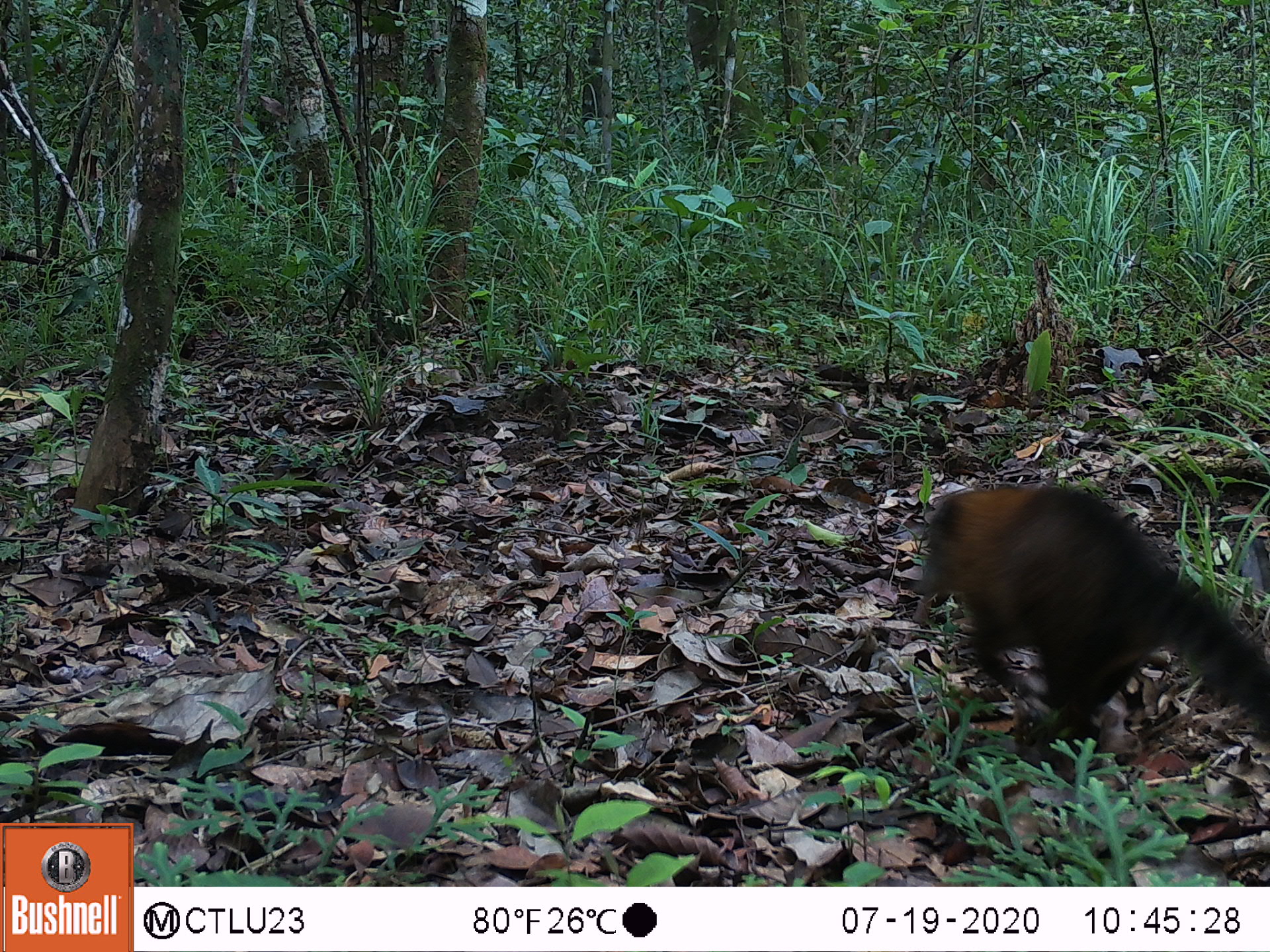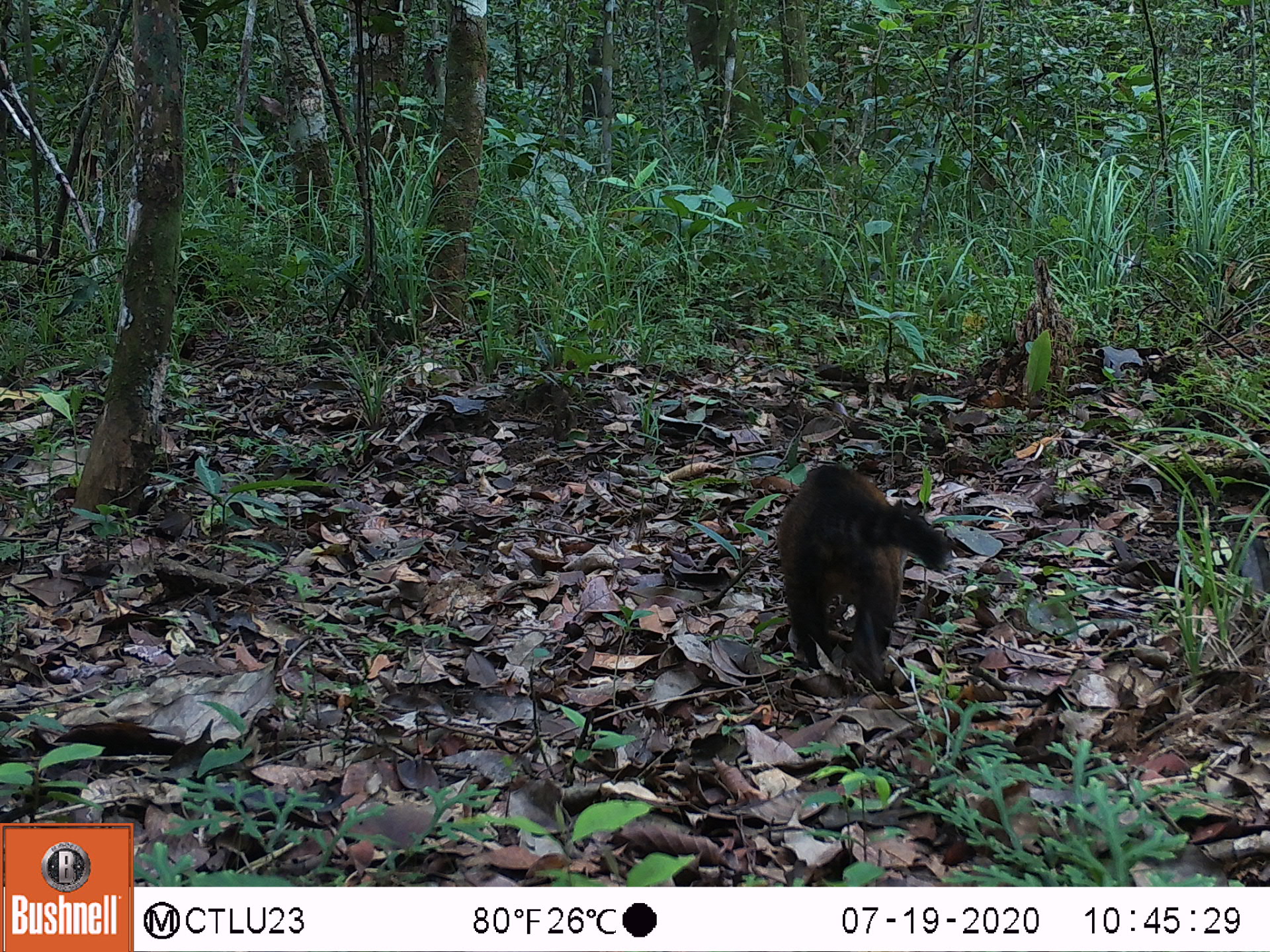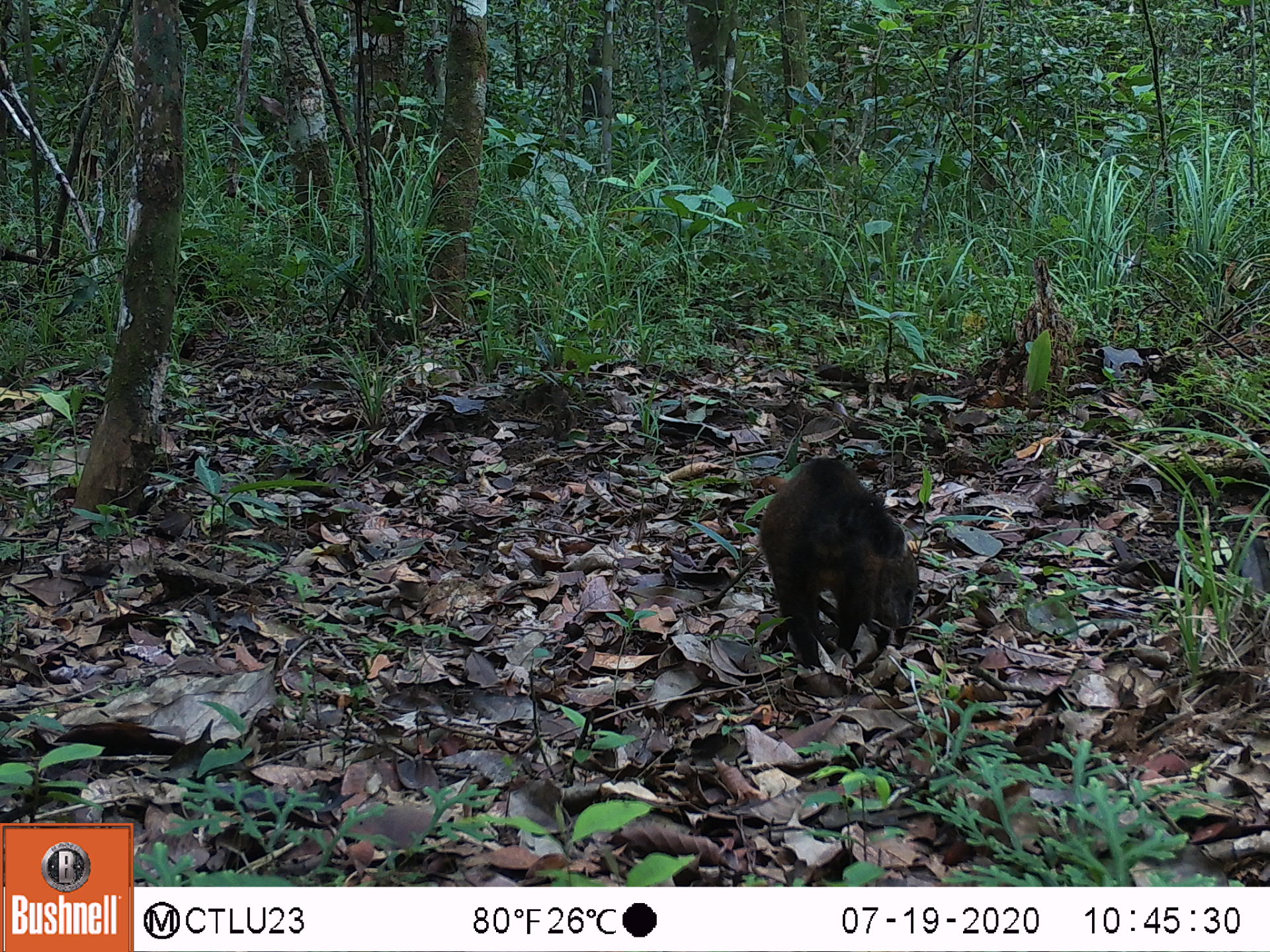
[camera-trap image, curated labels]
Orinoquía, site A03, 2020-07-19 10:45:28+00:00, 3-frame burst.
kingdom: Animalia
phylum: Chordata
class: Mammalia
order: Carnivora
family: Procyonidae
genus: Nasua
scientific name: Nasua nasua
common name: south american coati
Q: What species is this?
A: South american coati (Nasua nasua).